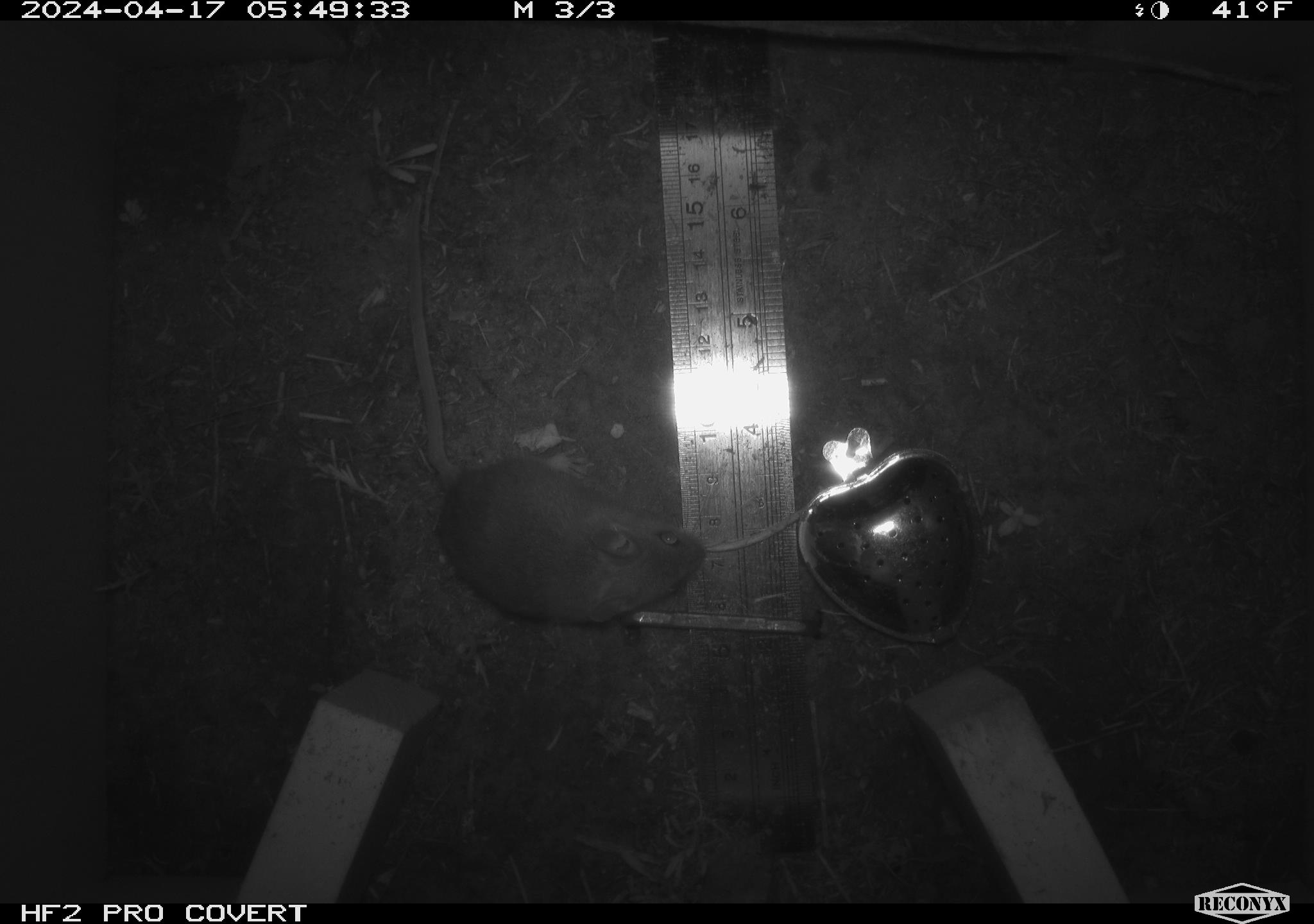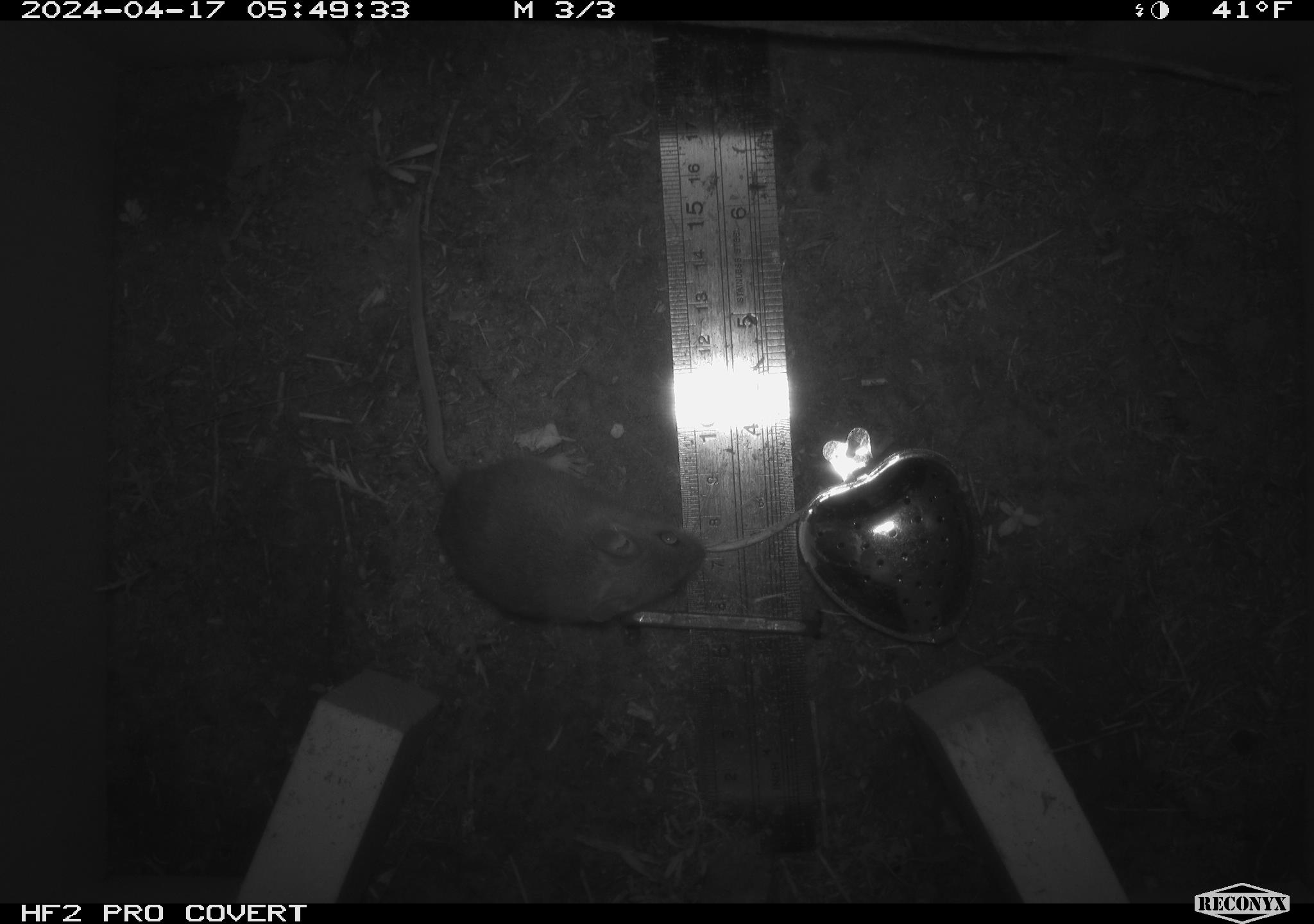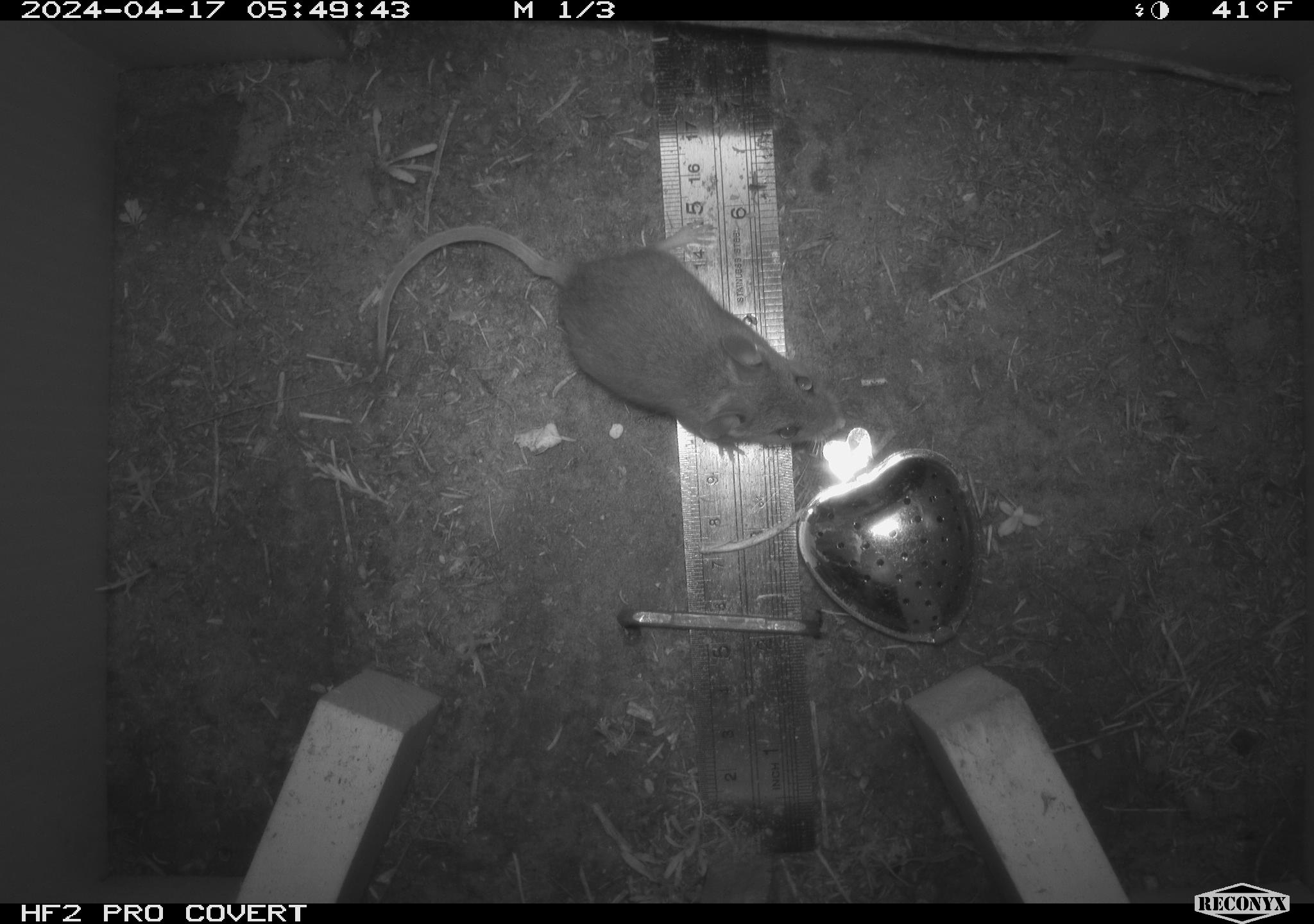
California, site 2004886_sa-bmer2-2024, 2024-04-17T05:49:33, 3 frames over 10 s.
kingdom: Animalia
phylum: Chordata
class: Mammalia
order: Rodentia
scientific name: Rodentia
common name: mouse species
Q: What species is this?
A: Mouse species (Rodentia).